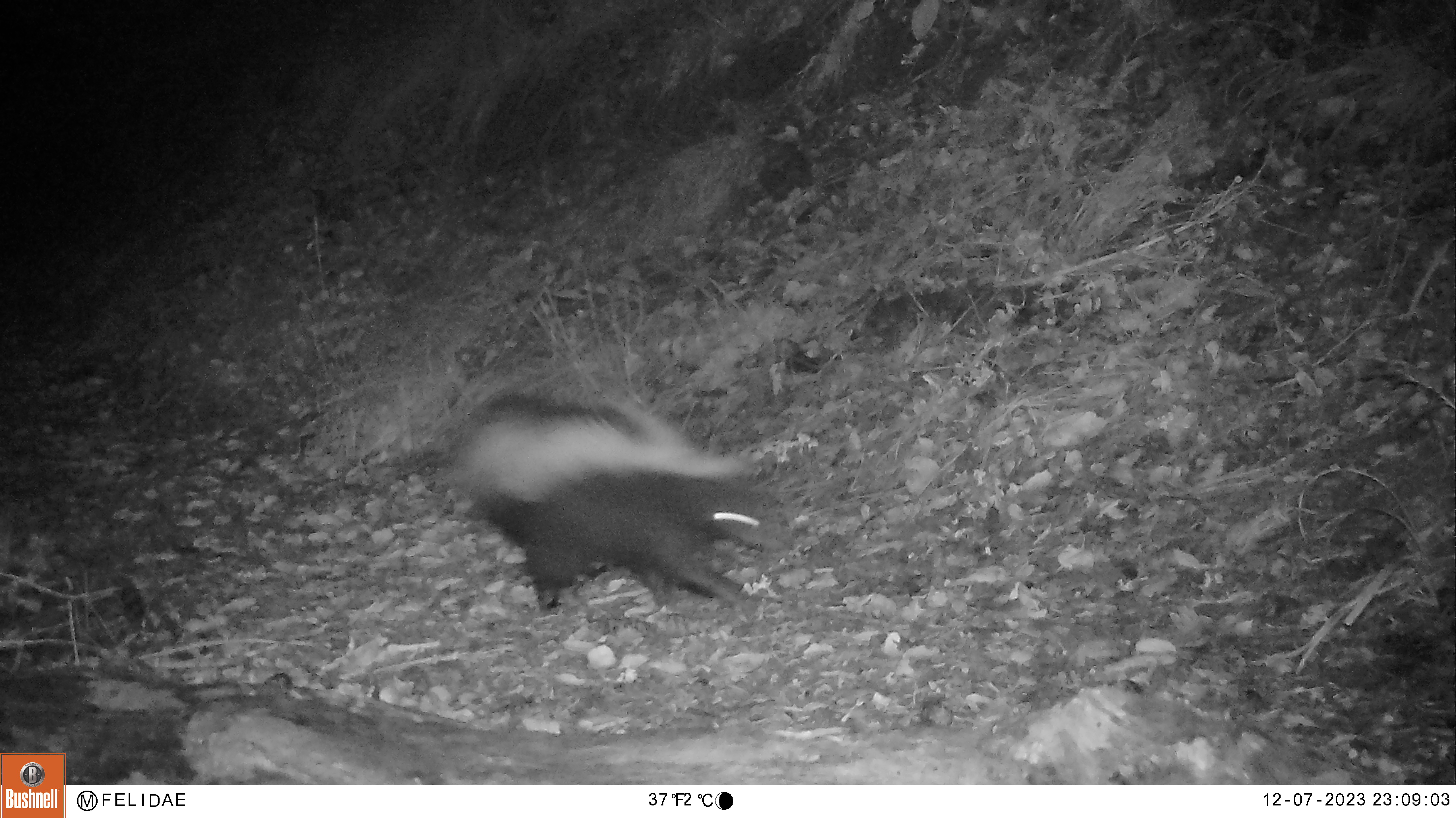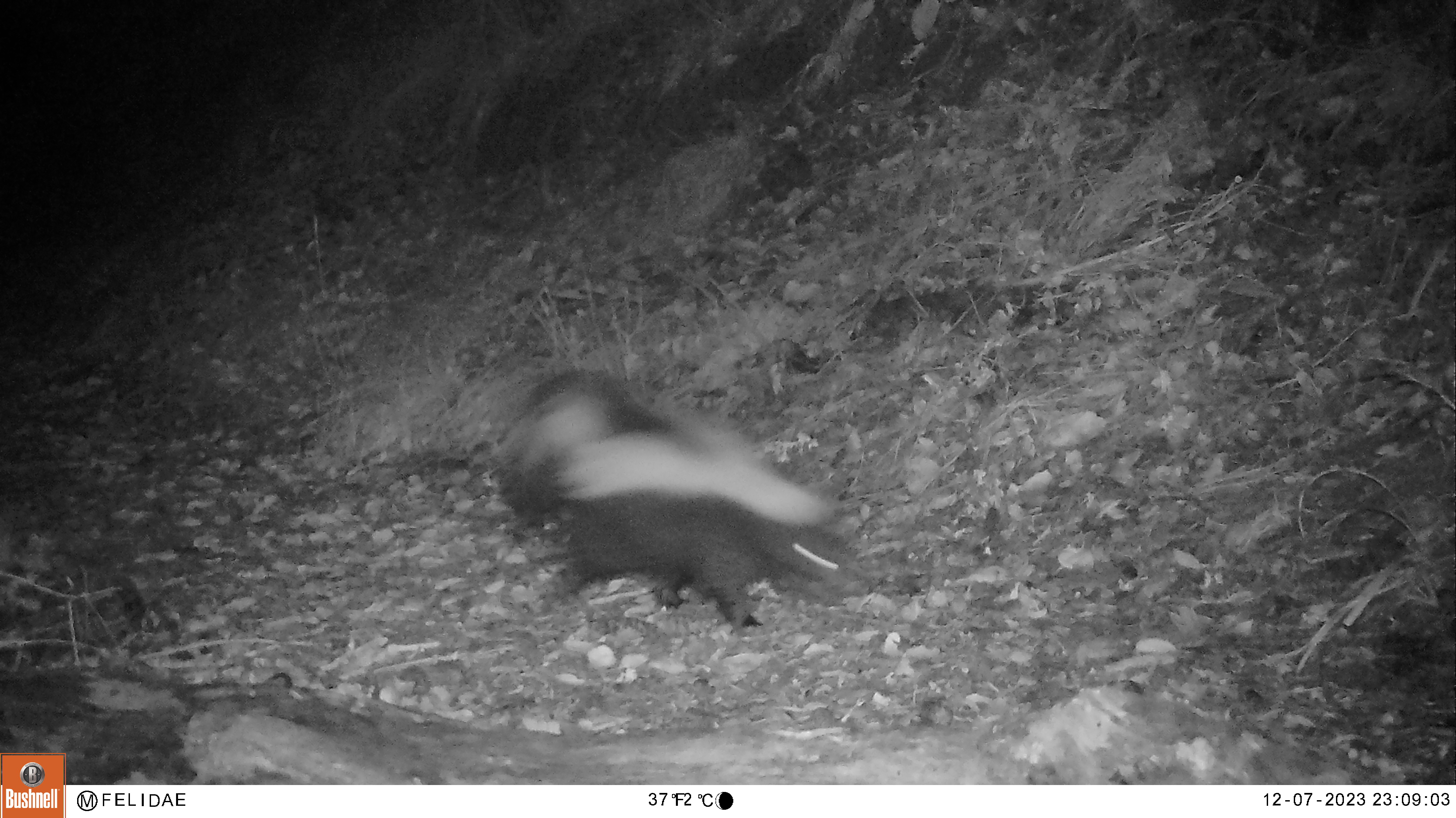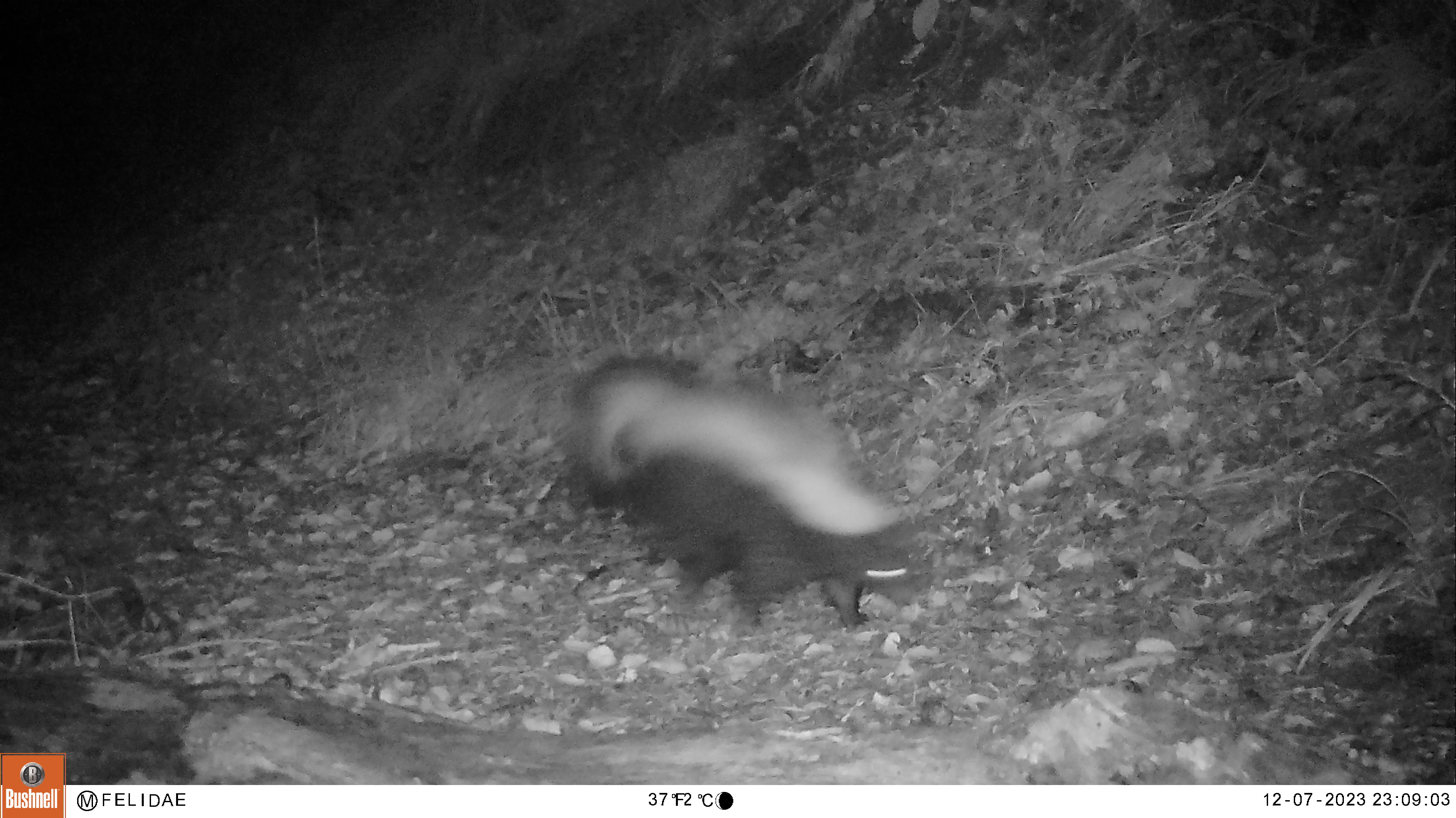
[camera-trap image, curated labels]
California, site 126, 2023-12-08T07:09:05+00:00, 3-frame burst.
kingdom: Animalia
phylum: Chordata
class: Mammalia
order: Carnivora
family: Mephitidae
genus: Mephitis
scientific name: Mephitis mephitis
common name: striped skunk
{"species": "striped skunk (Mephitis mephitis)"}